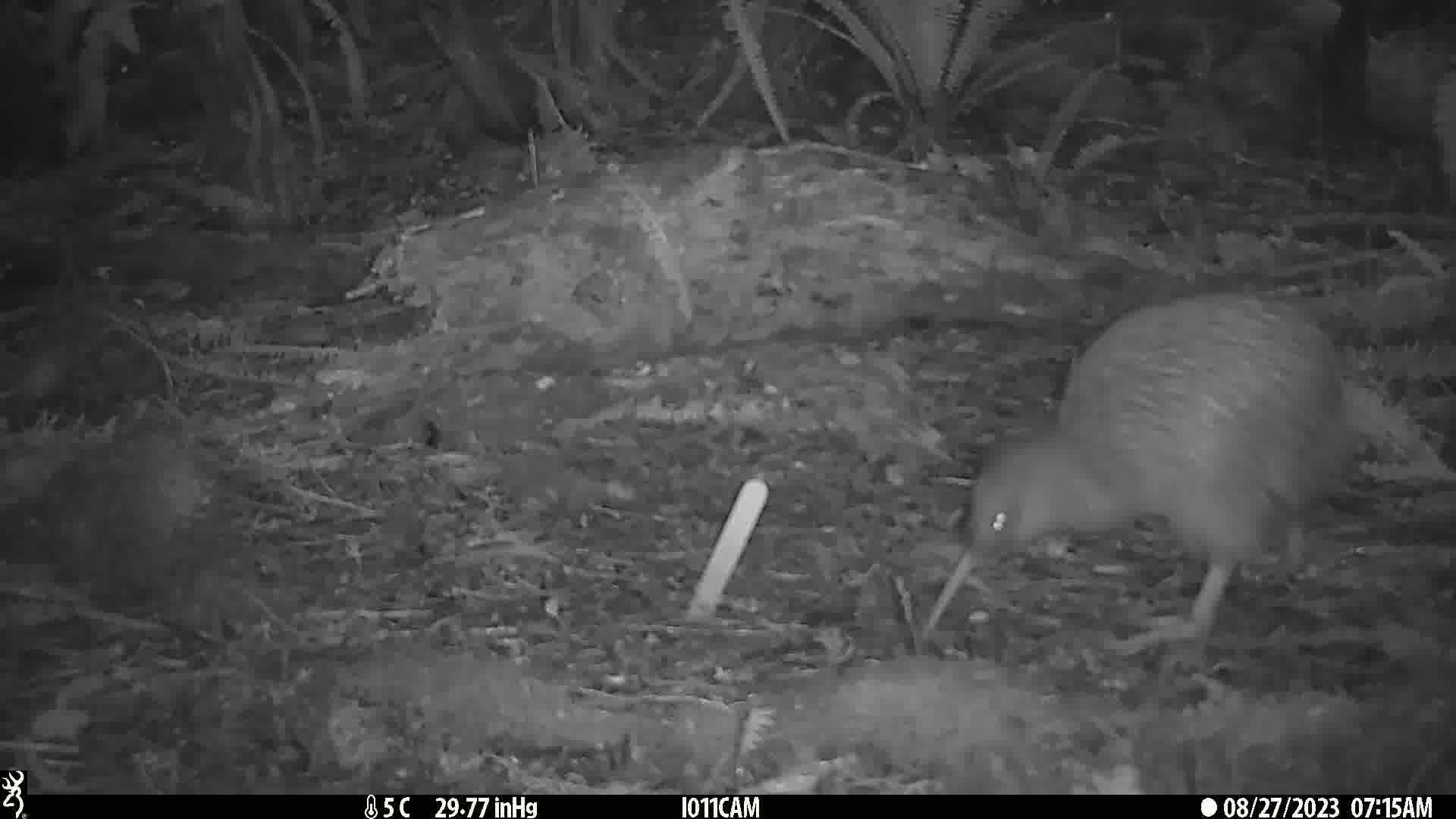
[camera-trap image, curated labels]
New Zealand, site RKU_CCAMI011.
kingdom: Animalia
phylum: Chordata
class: Aves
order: Apterygiformes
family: Apterygidae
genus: Apteryx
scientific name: Apteryx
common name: kiwi